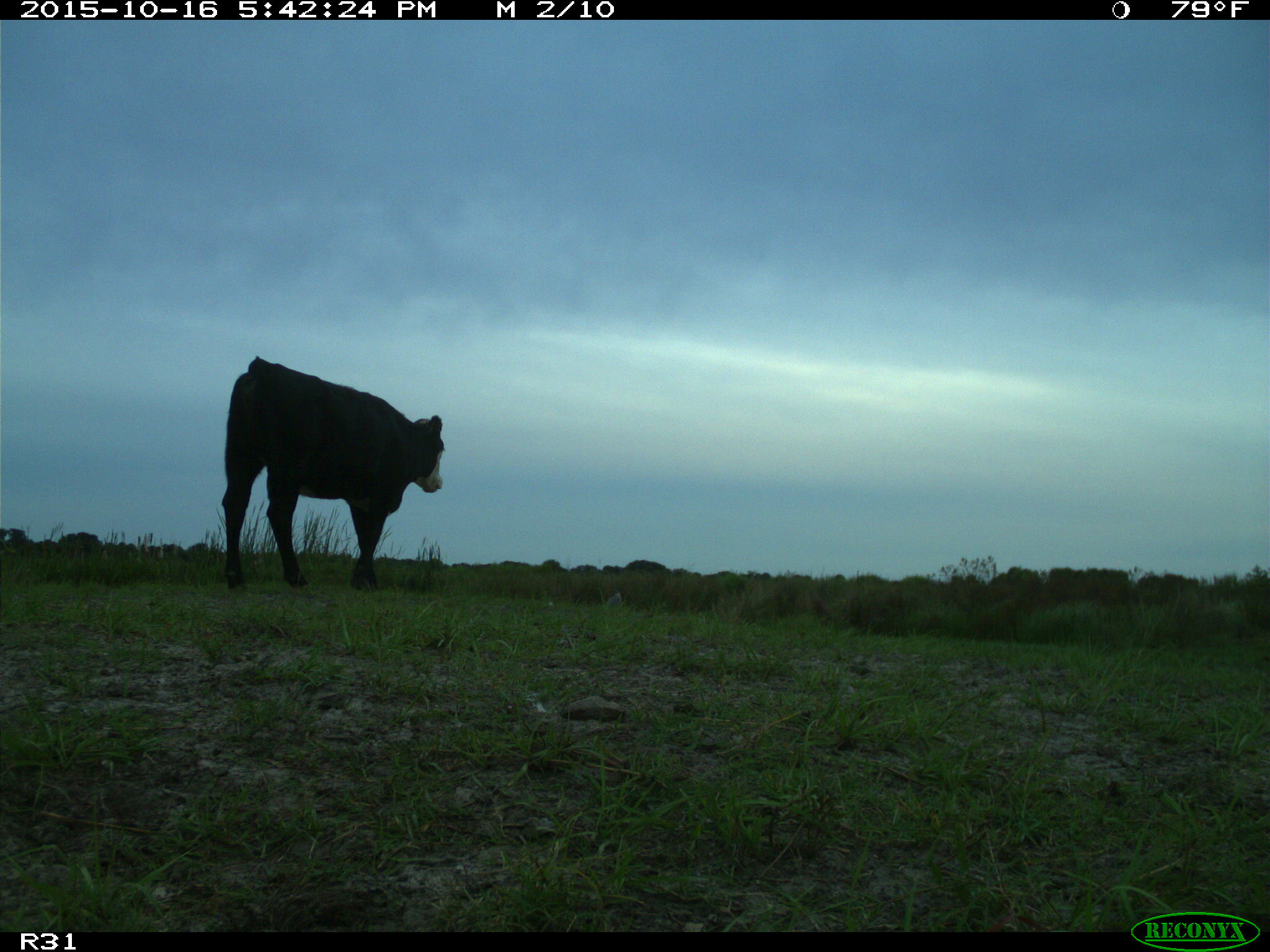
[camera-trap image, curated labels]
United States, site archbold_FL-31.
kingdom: Animalia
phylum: Chordata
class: Mammalia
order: Artiodactyla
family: Bovidae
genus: Bos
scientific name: Bos taurus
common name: domestic cow